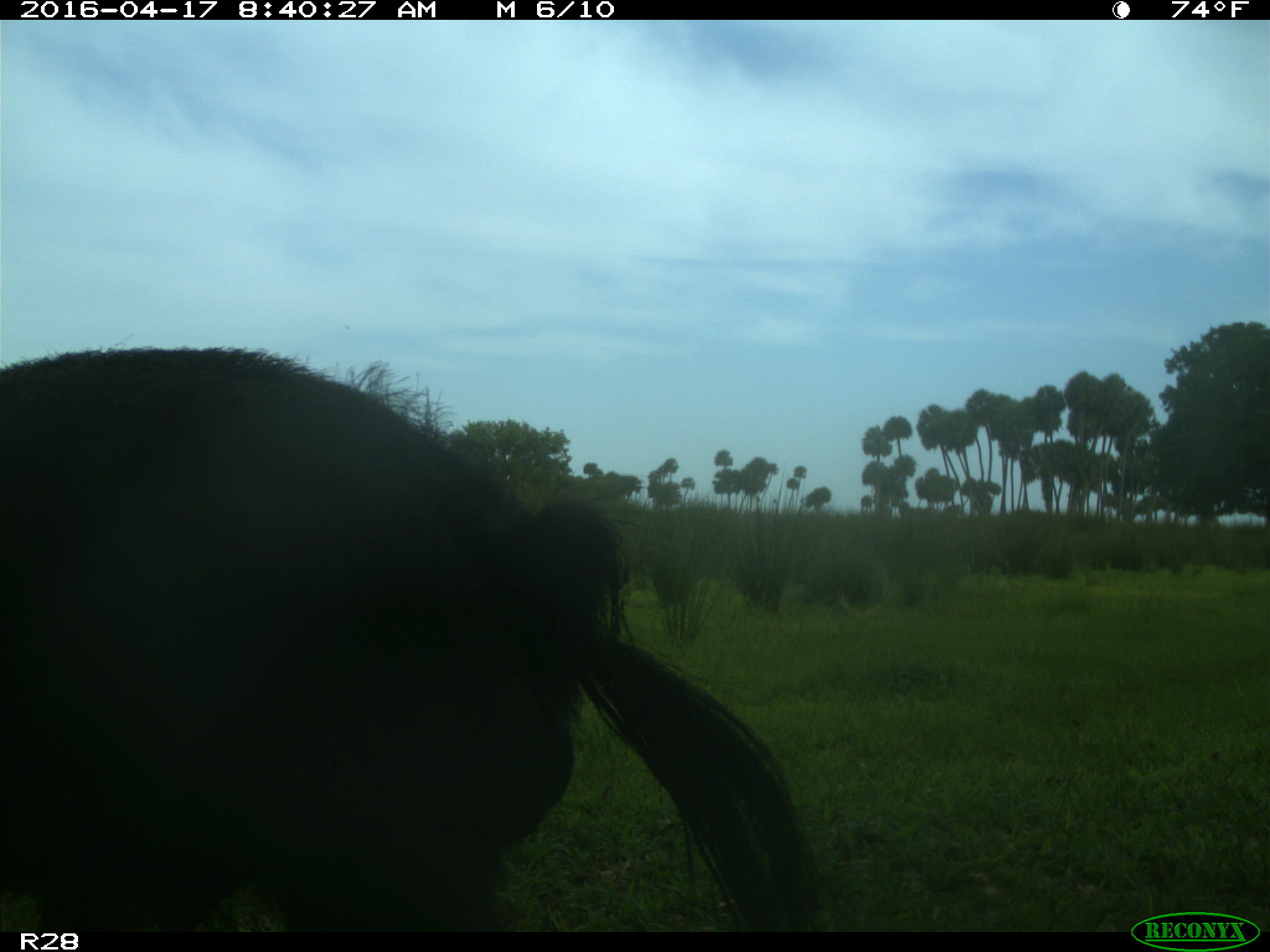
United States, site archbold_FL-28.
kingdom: Animalia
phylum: Chordata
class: Mammalia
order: Artiodactyla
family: Suidae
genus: Sus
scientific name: Sus scrofa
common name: wild boar